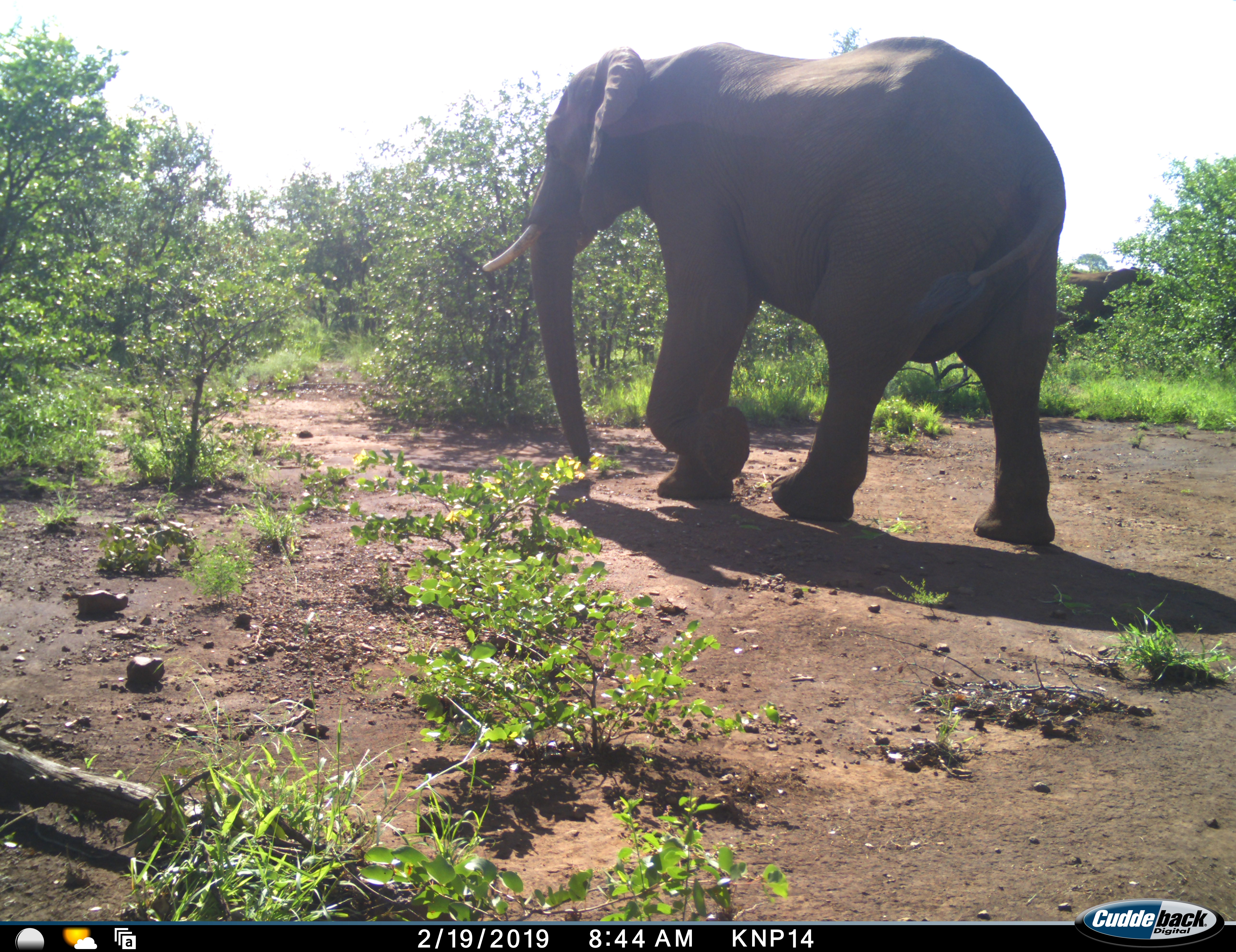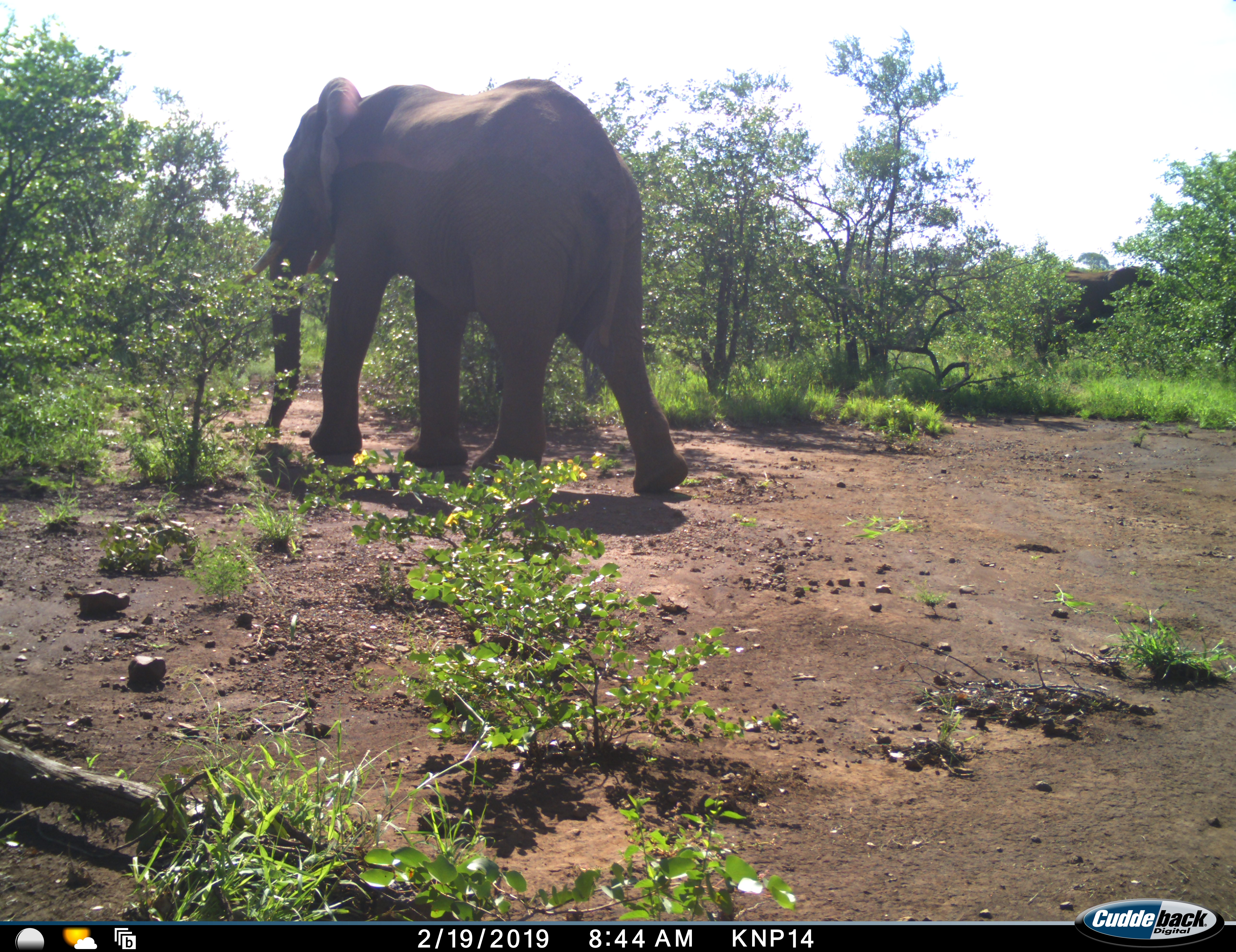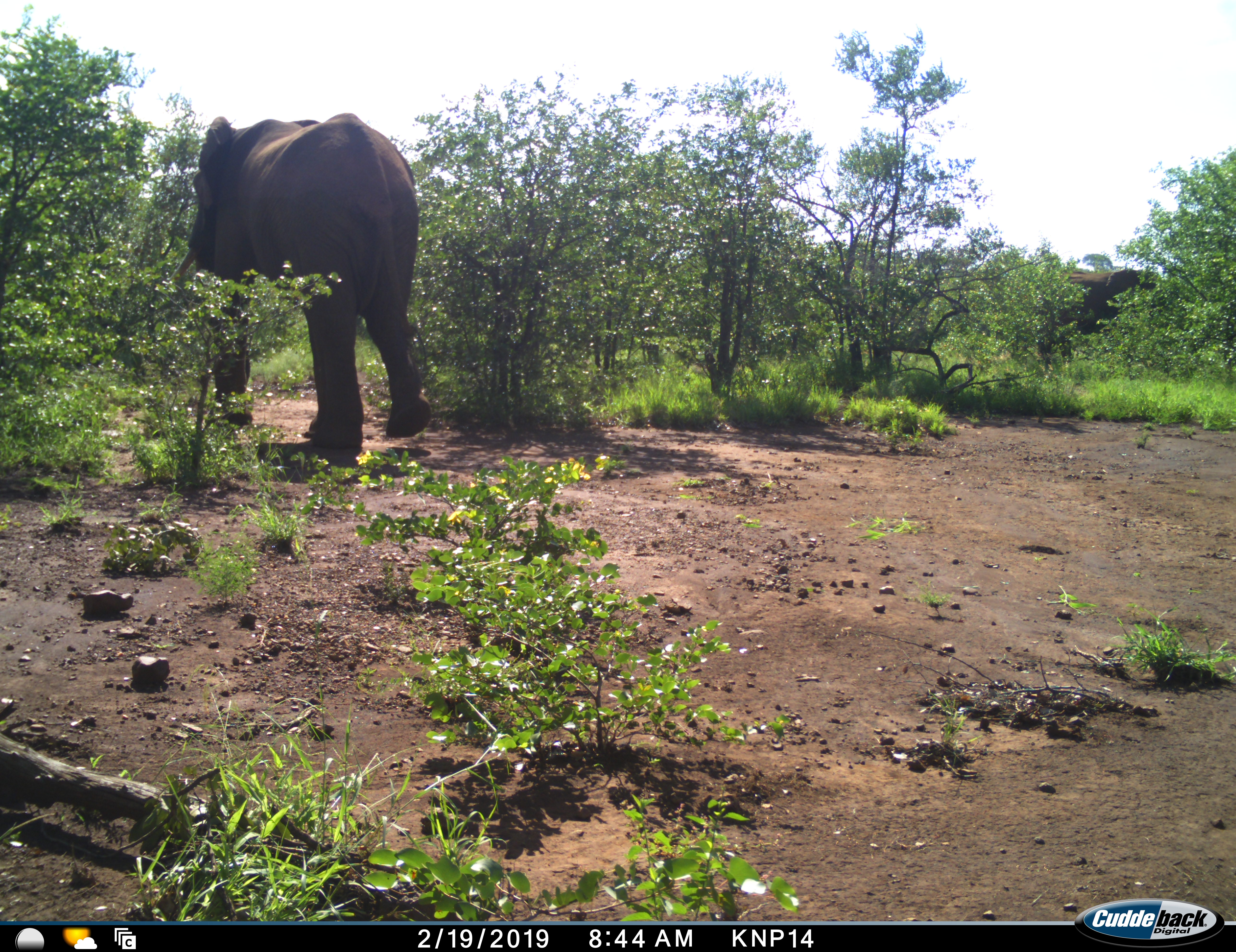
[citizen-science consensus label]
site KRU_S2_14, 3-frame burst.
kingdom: Animalia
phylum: Chordata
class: Mammalia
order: Proboscidea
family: Elephantidae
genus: Loxodonta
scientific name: Loxodonta africana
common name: african bush elephant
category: elephant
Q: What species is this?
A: Elephant (african bush elephant) (Loxodonta africana).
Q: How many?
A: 1.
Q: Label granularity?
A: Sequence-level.